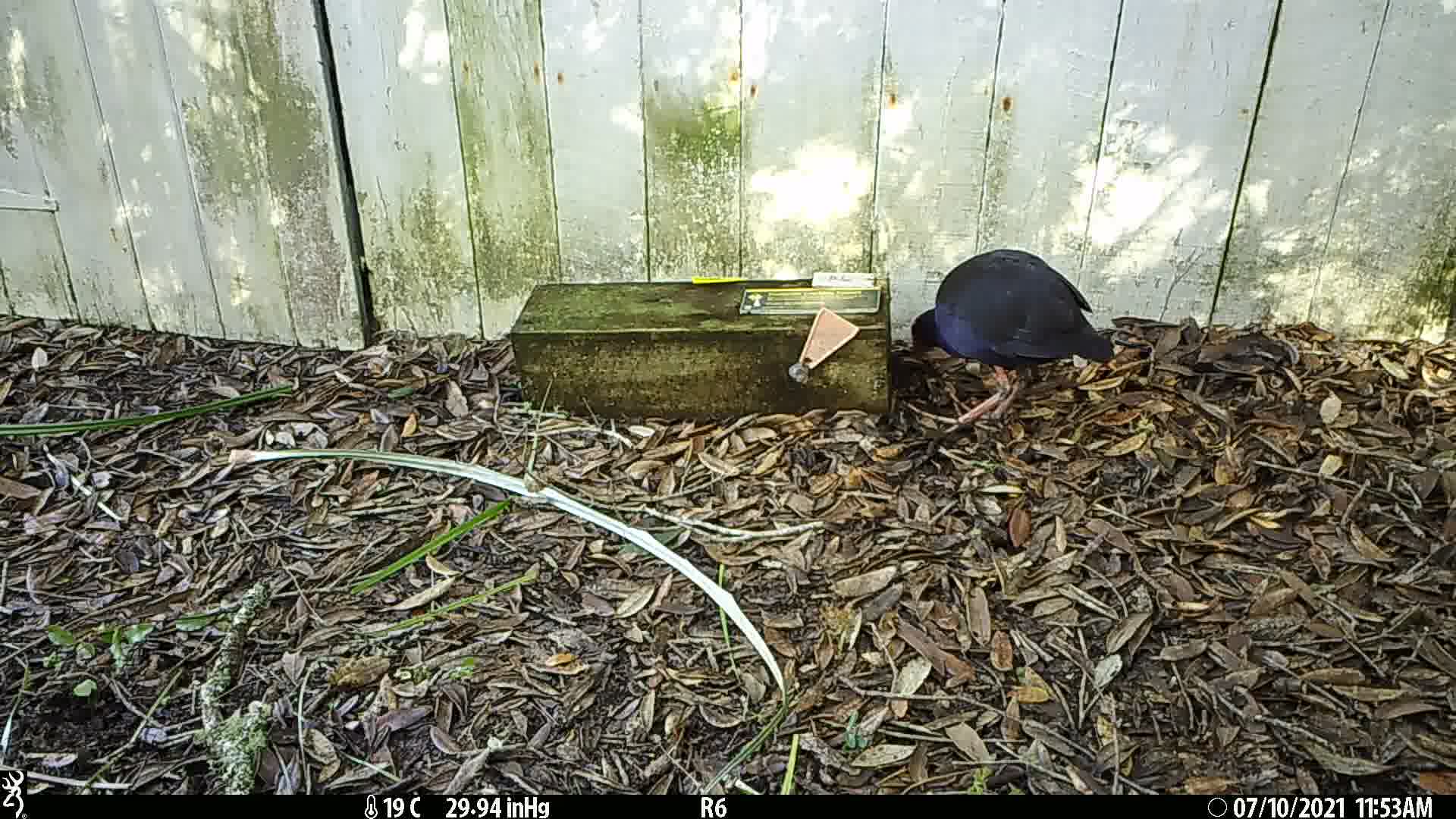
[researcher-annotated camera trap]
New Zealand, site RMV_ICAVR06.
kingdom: Animalia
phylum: Chordata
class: Aves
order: Gruiformes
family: Rallidae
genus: Porphyrio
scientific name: Porphyrio melanotus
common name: australasian swamphen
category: pukeko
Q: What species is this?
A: Pukeko (australasian swamphen) (Porphyrio melanotus).